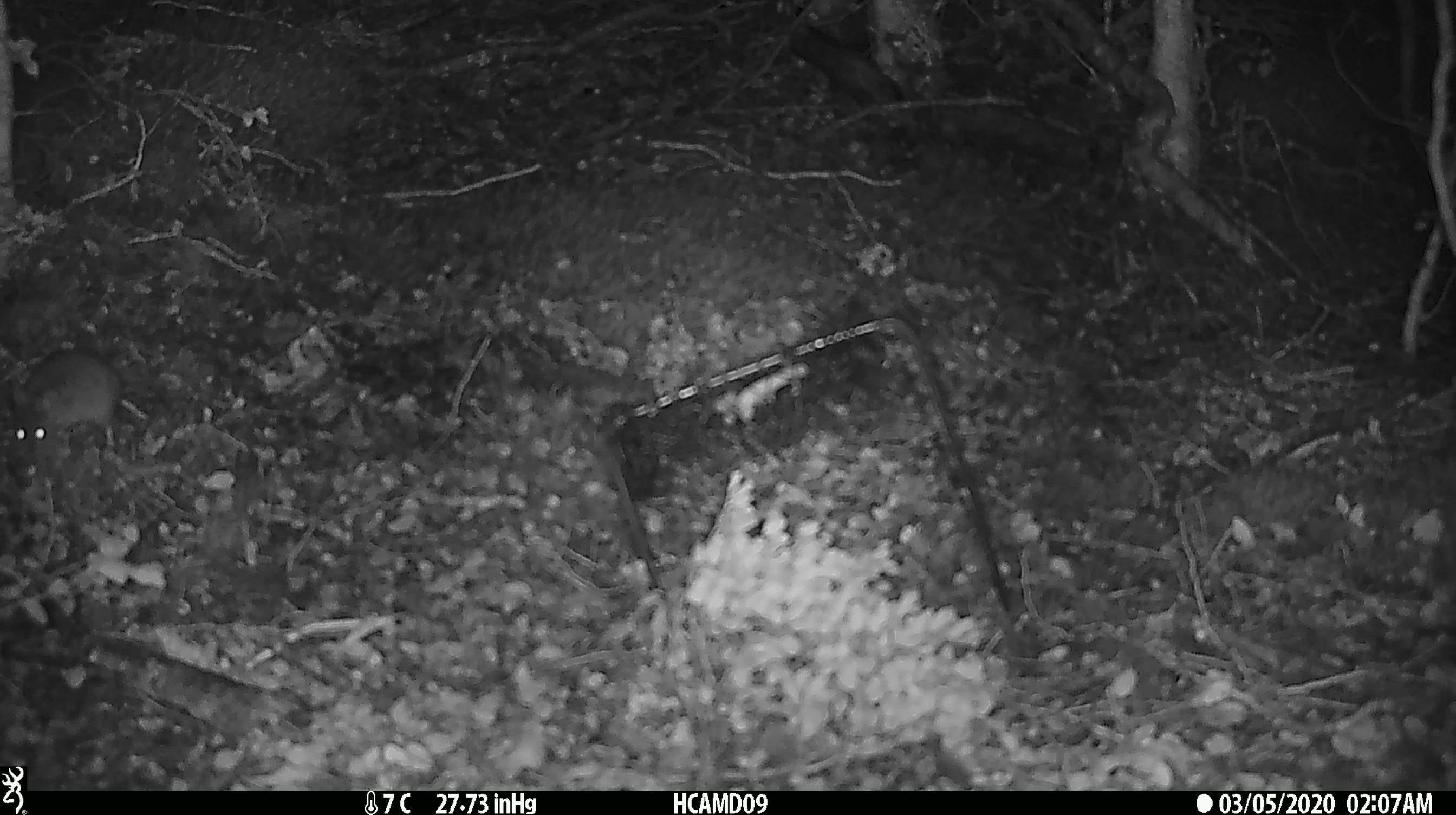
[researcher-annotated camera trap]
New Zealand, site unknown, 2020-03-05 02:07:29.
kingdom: Animalia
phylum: Chordata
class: Mammalia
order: Rodentia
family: Muridae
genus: Mus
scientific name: Mus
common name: mouse